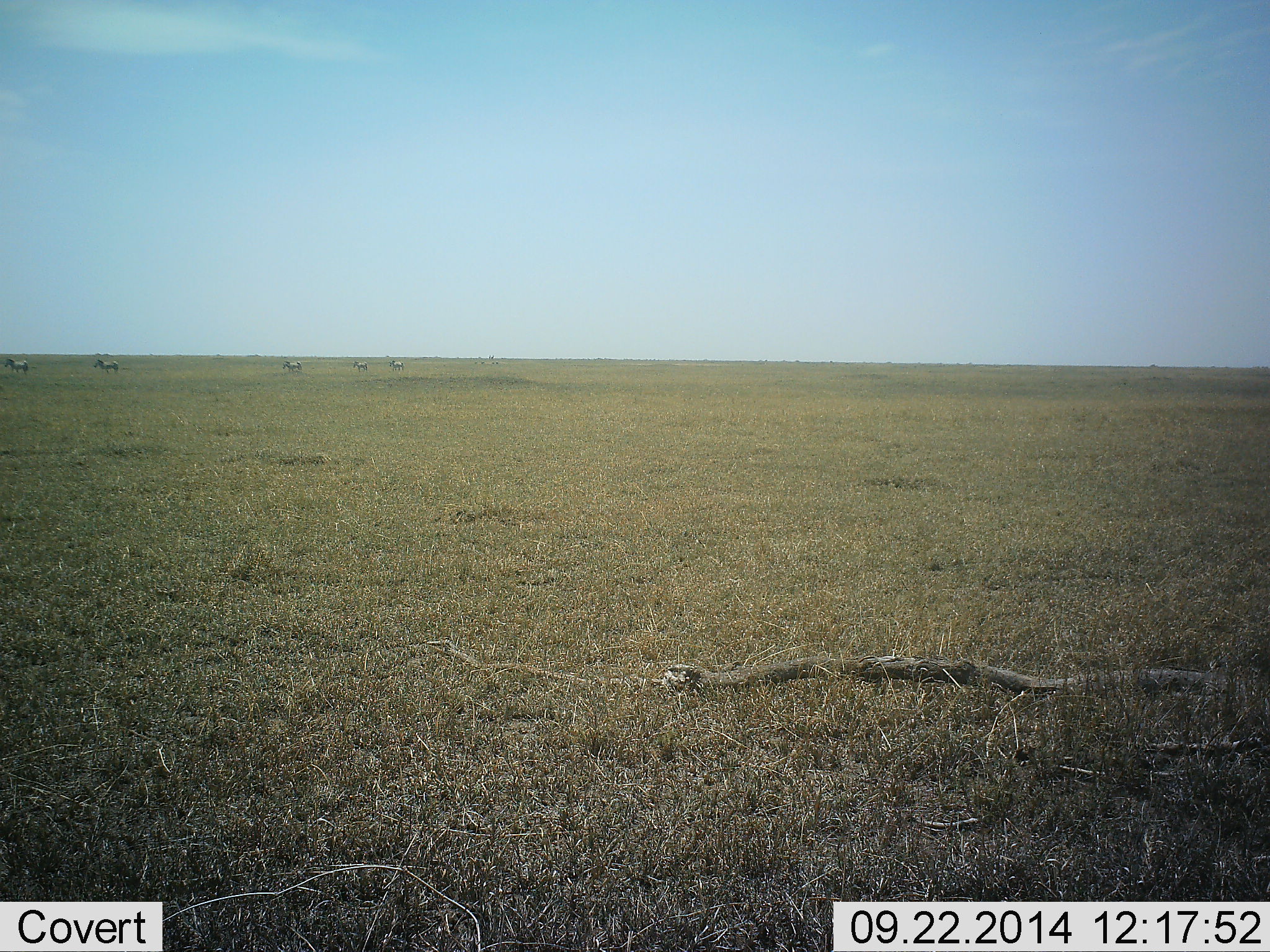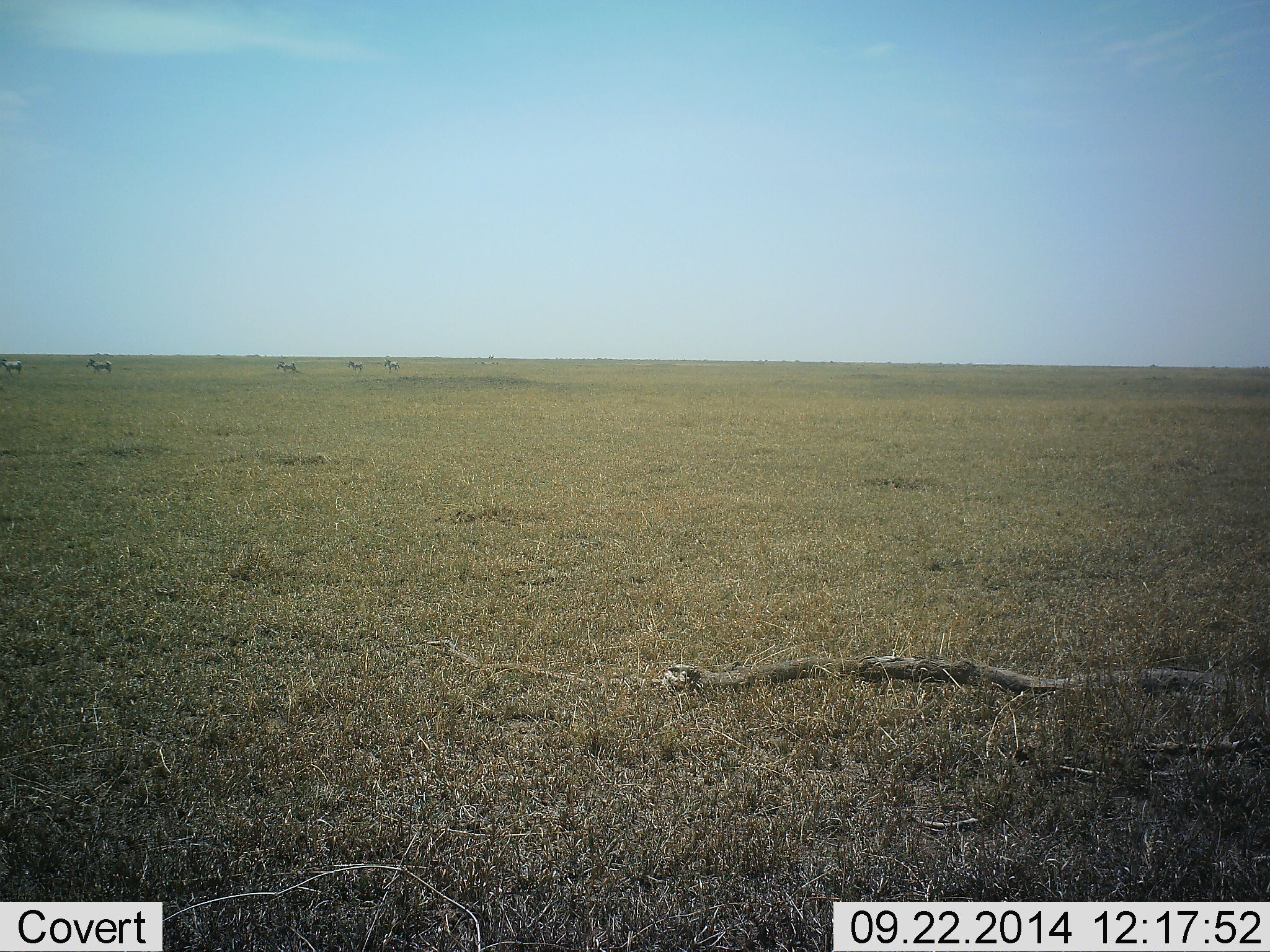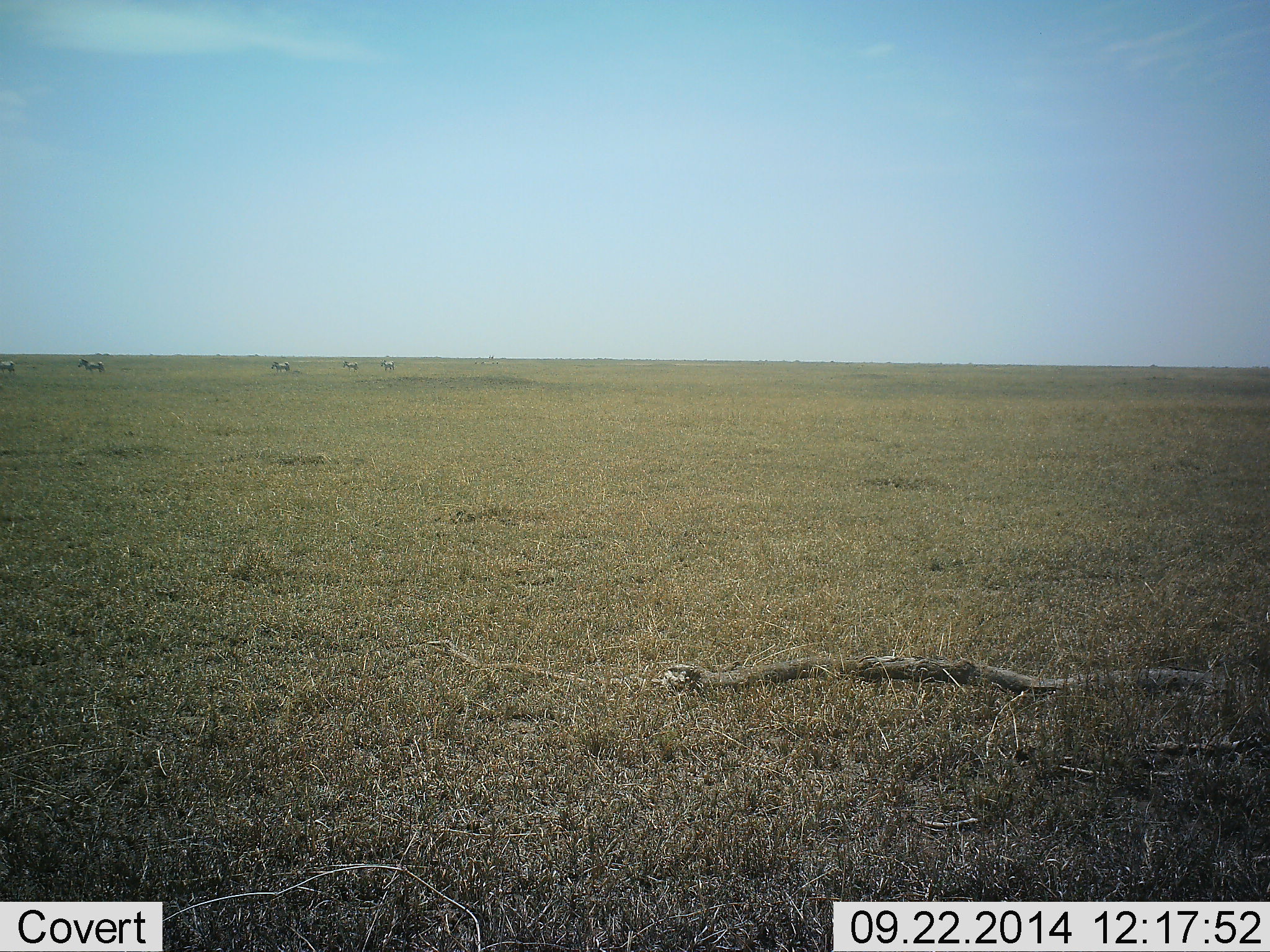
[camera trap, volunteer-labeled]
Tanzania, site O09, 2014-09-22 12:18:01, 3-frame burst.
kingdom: Animalia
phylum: Chordata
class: Mammalia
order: Perissodactyla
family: Equidae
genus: Equus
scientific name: Equus quagga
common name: plains zebra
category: zebra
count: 5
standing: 0%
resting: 0%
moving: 100%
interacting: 0%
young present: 0%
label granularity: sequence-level